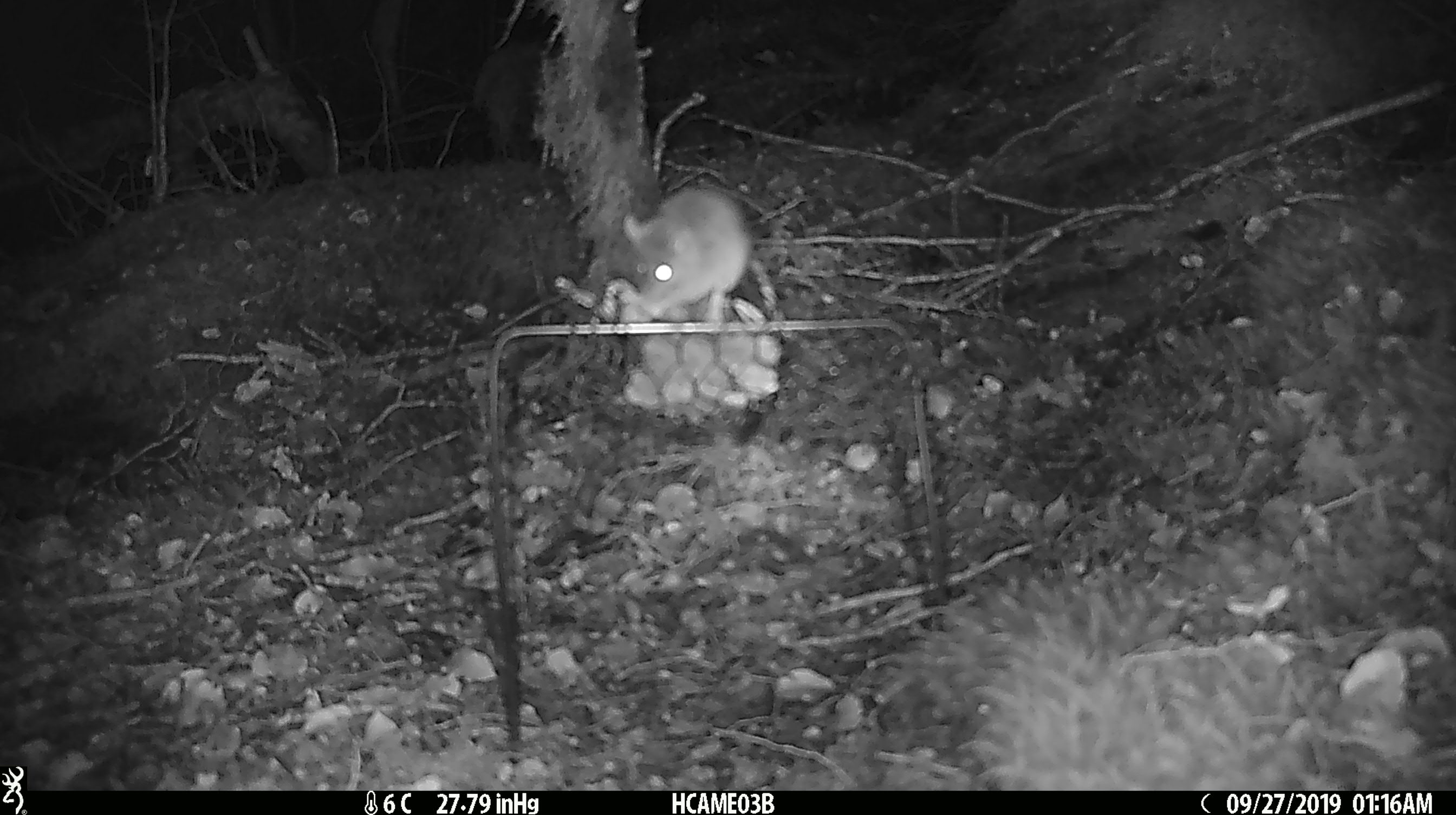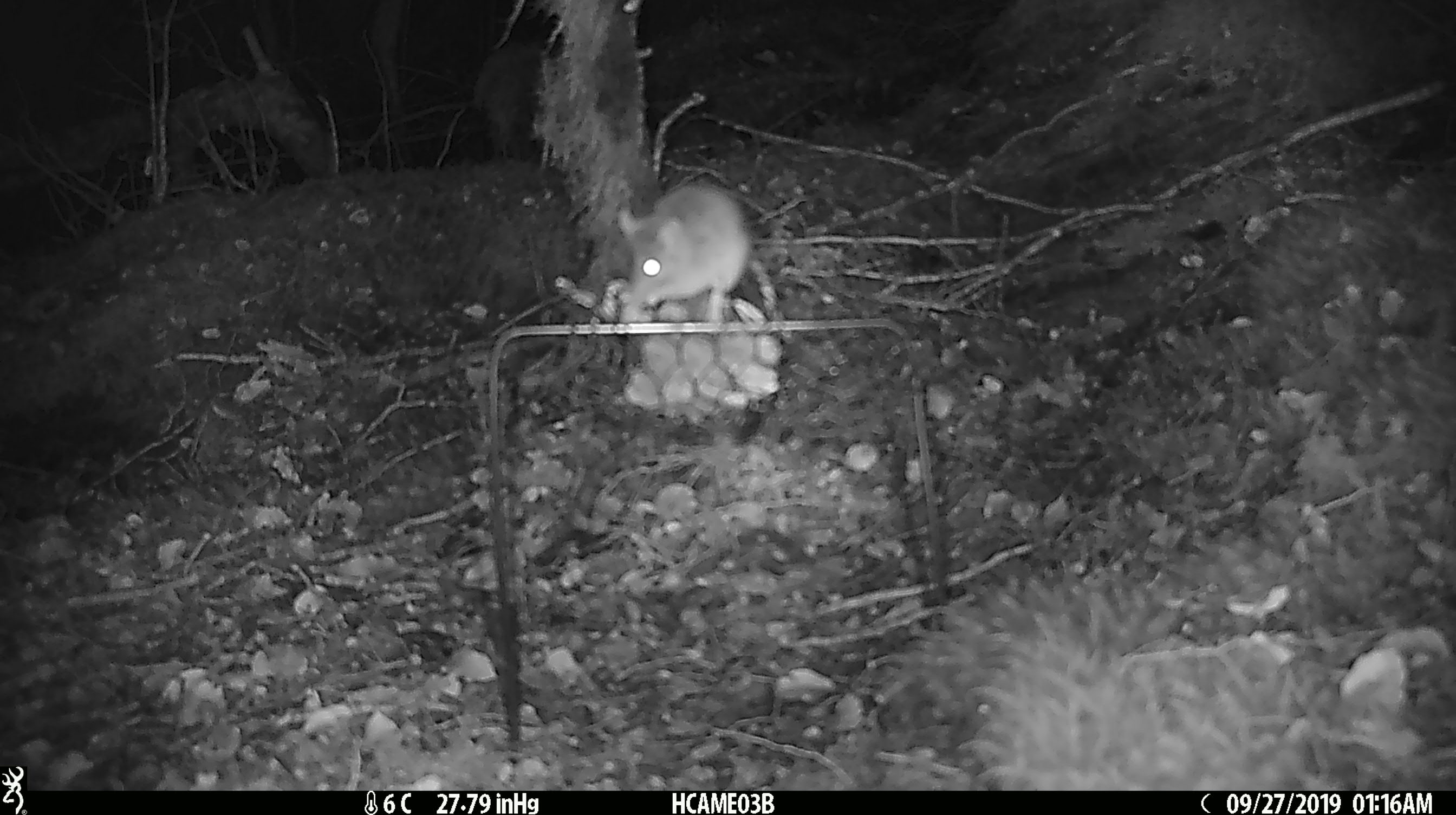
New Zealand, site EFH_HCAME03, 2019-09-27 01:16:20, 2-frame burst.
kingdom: Animalia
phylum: Chordata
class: Mammalia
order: Rodentia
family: Muridae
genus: Mus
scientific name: Mus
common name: mouse